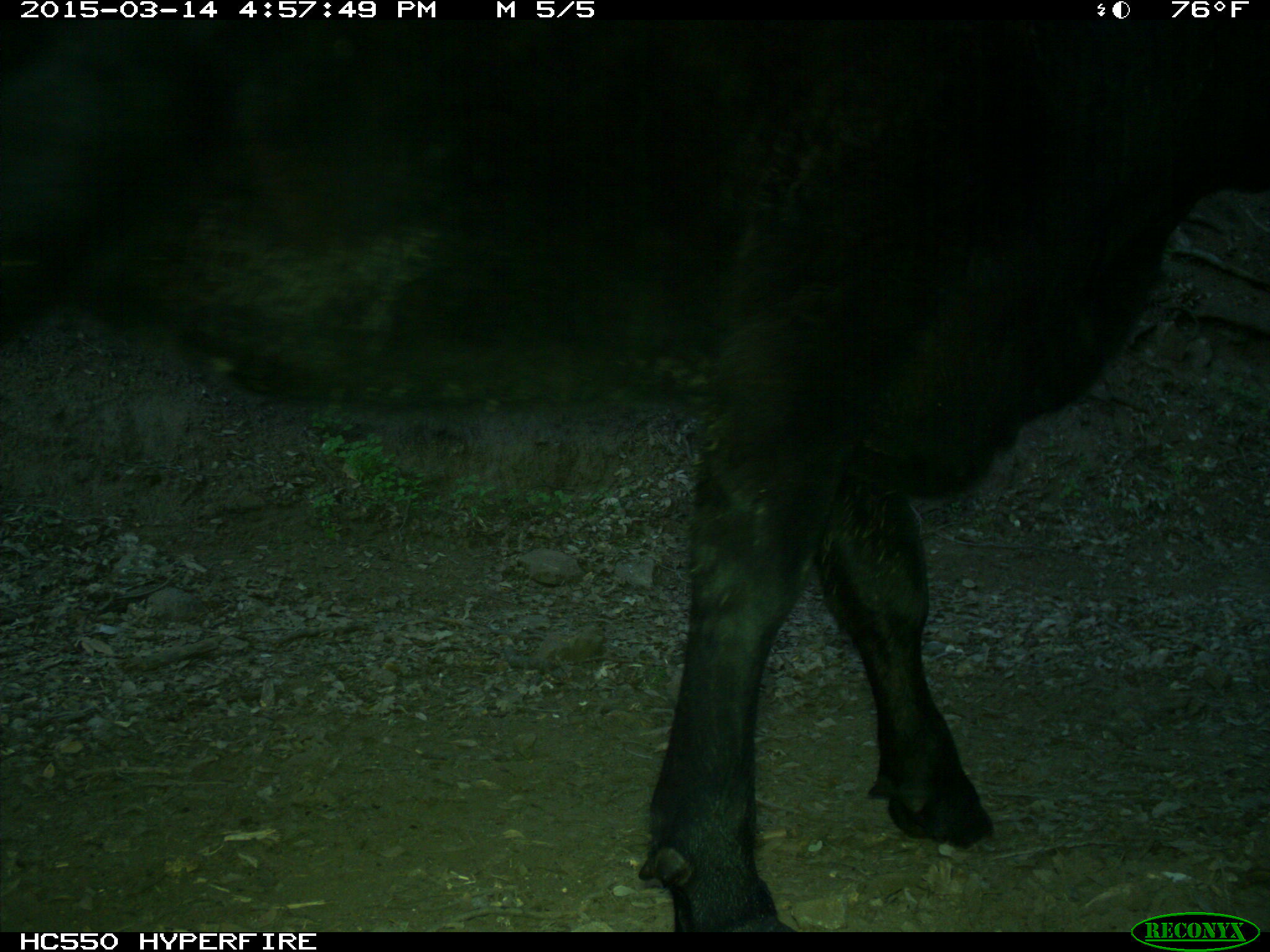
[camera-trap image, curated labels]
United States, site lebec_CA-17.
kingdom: Animalia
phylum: Chordata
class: Mammalia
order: Artiodactyla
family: Bovidae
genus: Bos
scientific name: Bos taurus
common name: domestic cow